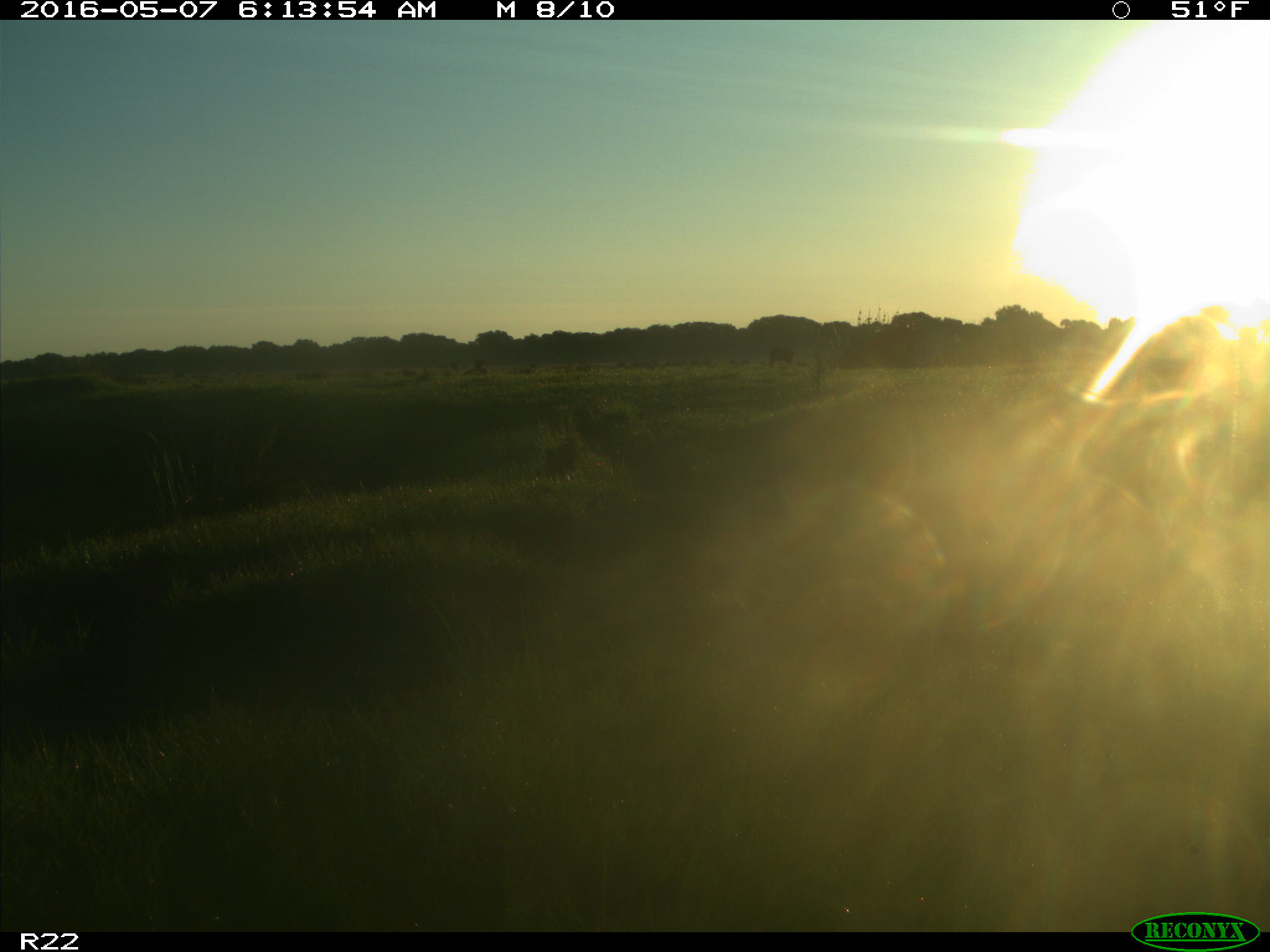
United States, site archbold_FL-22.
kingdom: Animalia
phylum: Chordata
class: Mammalia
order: Artiodactyla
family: Bovidae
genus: Bos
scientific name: Bos taurus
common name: domestic cow